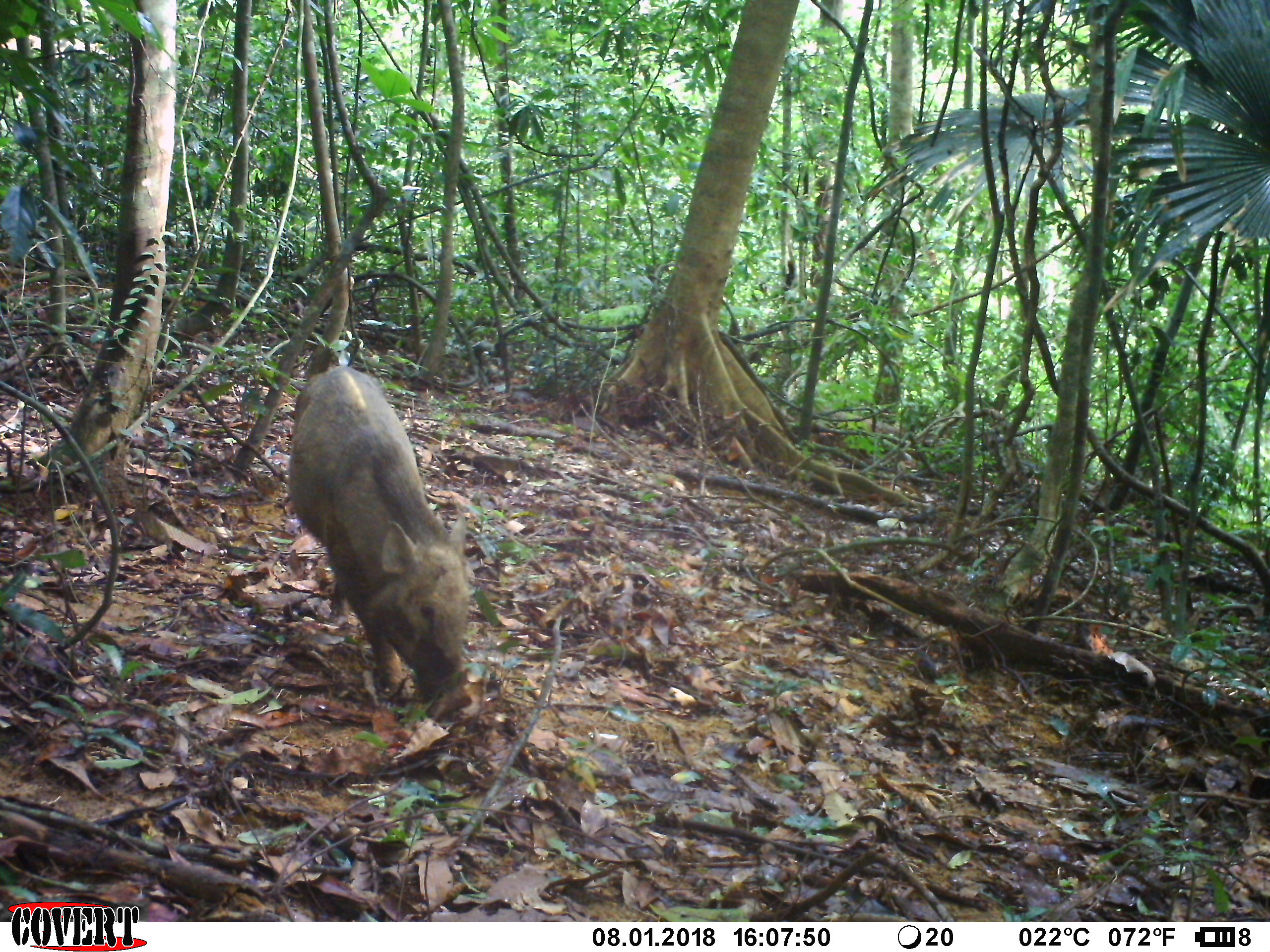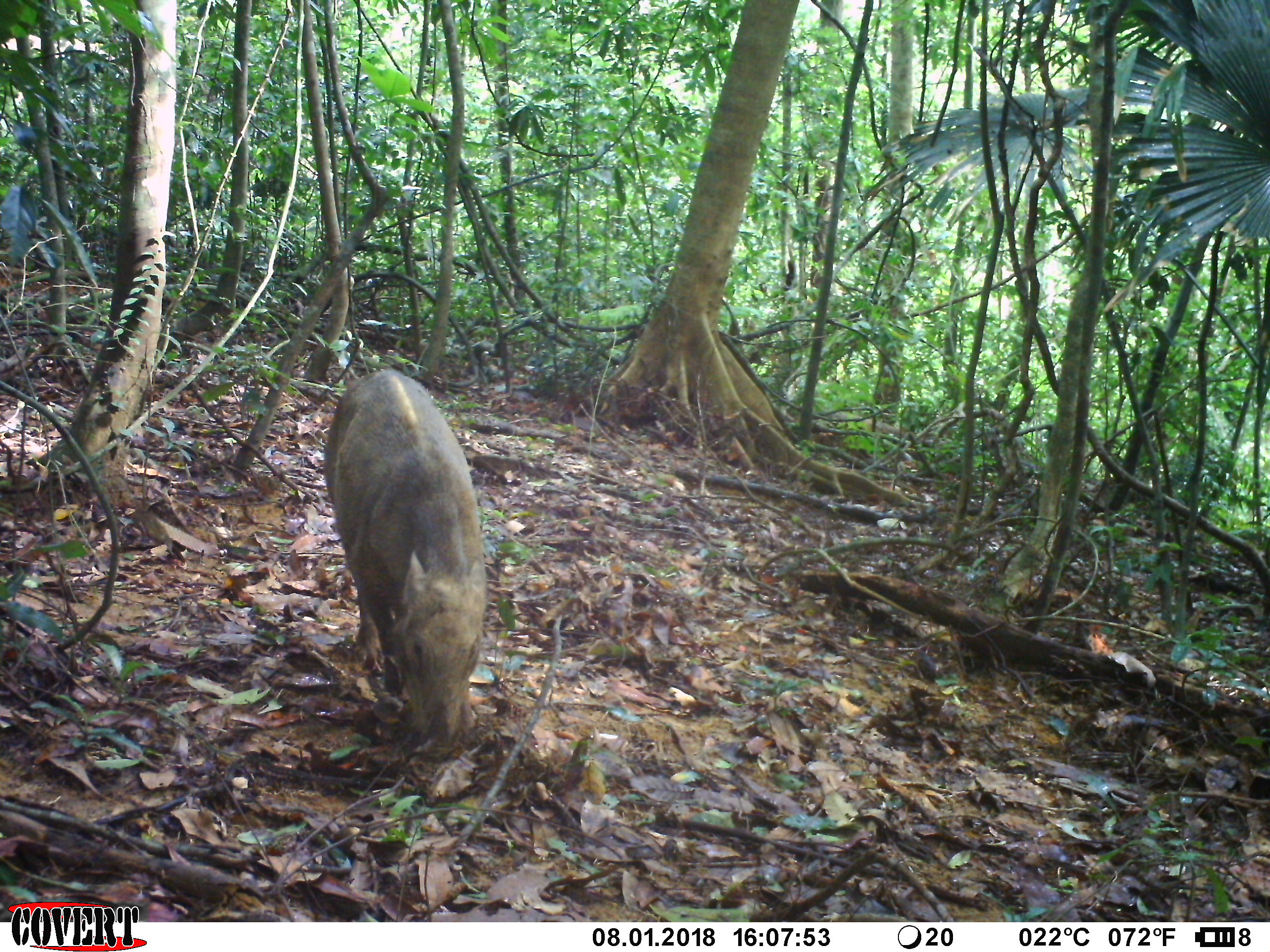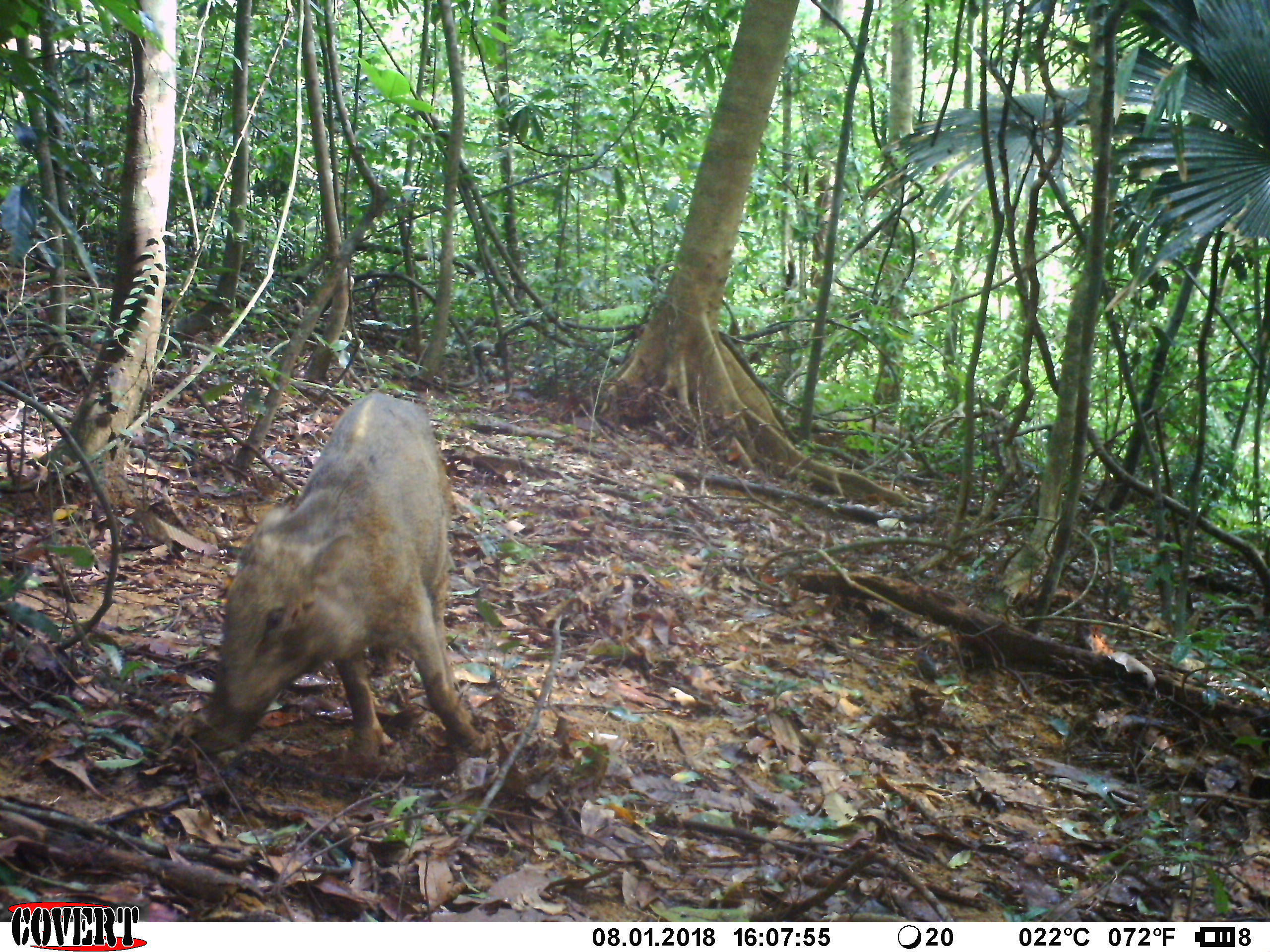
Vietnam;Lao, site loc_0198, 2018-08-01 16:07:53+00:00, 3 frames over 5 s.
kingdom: Animalia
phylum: Chordata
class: Mammalia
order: Artiodactyla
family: Suidae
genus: Sus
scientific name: Sus scrofa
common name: eurasian wild pig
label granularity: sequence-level